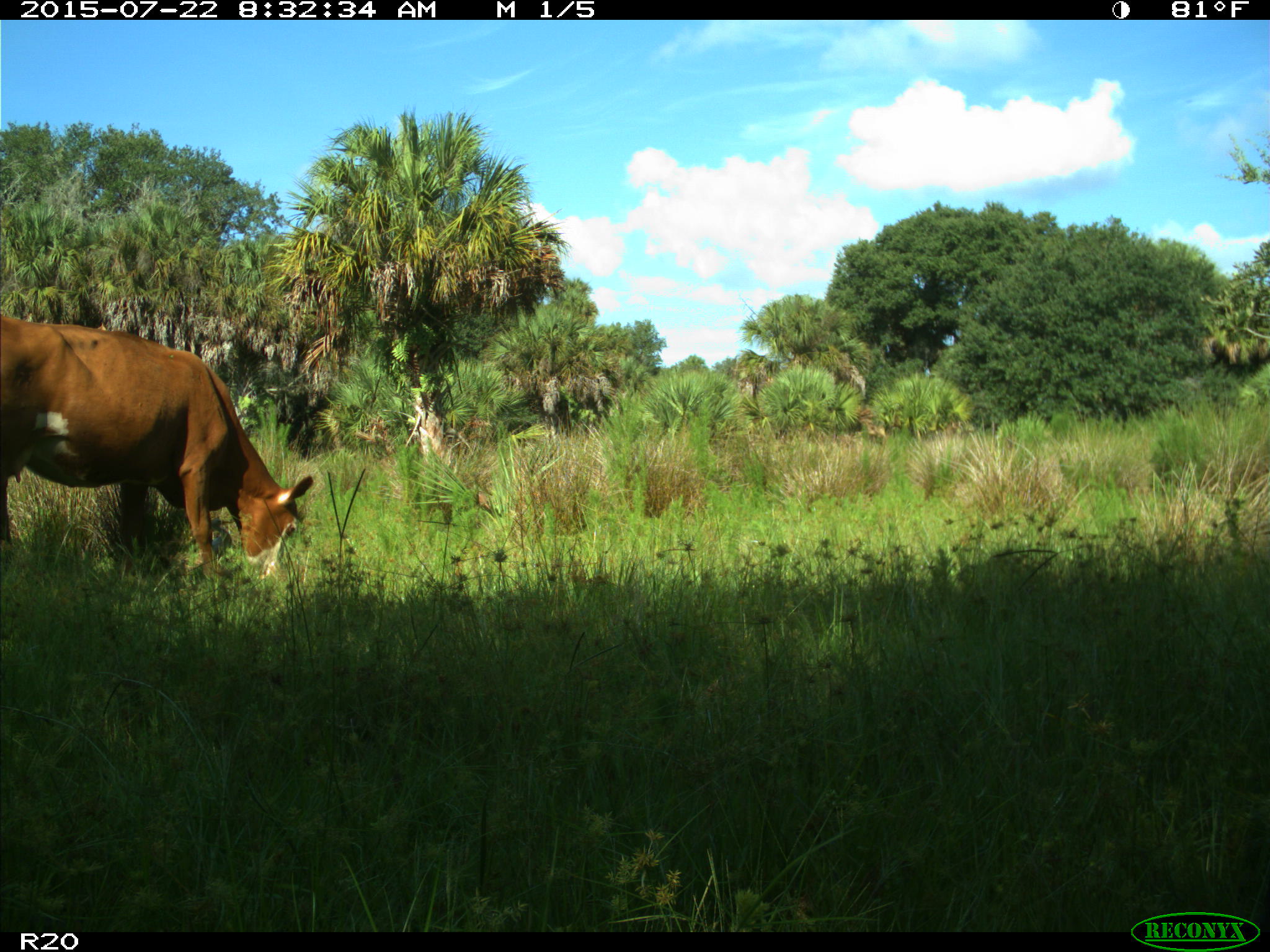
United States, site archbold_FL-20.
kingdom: Animalia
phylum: Chordata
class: Mammalia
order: Artiodactyla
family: Bovidae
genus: Bos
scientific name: Bos taurus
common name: domestic cow